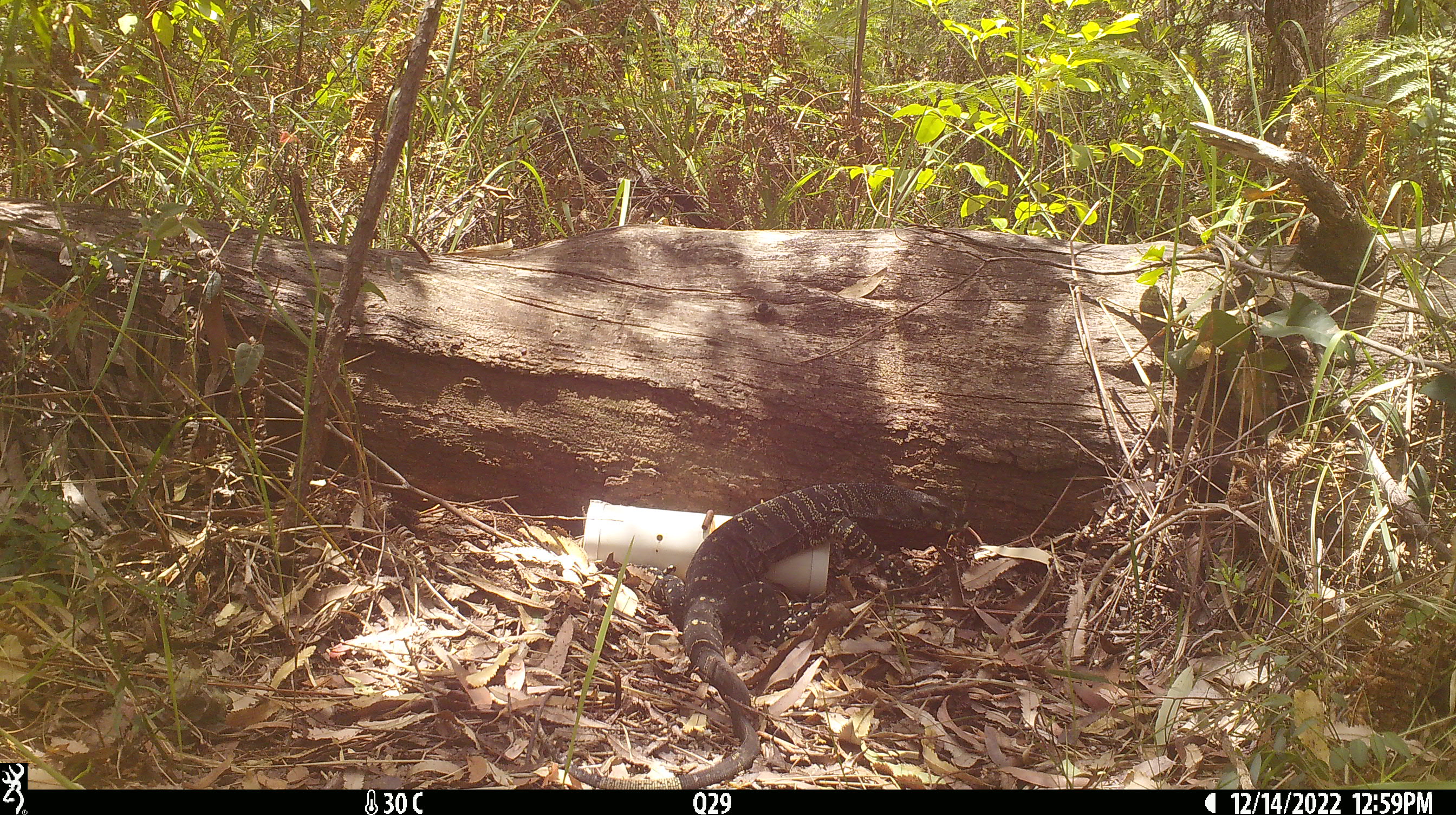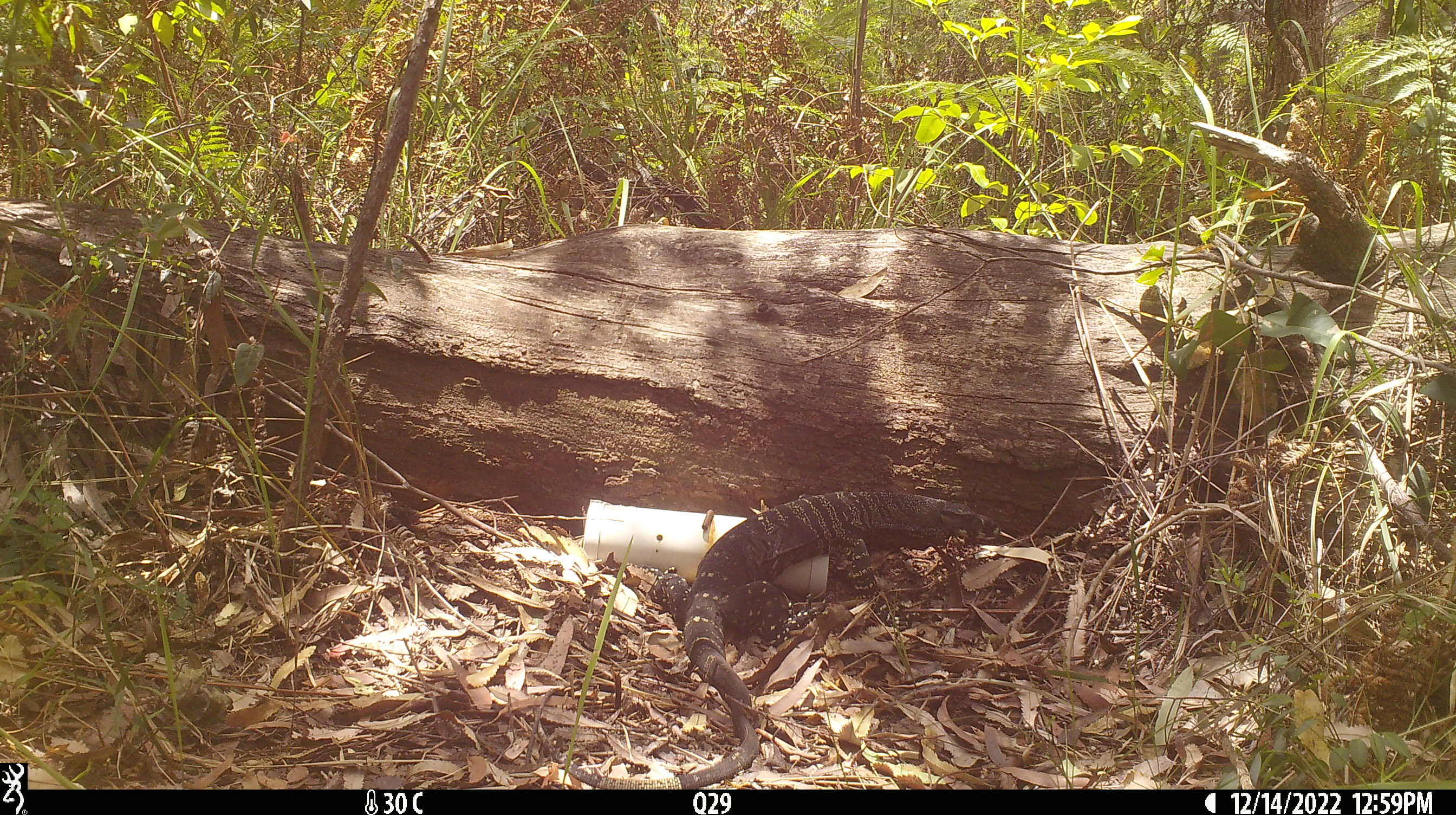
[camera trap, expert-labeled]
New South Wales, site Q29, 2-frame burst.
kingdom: Animalia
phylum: Chordata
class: Reptilia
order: Squamata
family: Varanidae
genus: Varanus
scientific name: Varanus varius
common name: lace monitor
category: goanna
Goanna (lace monitor) (Varanus varius).